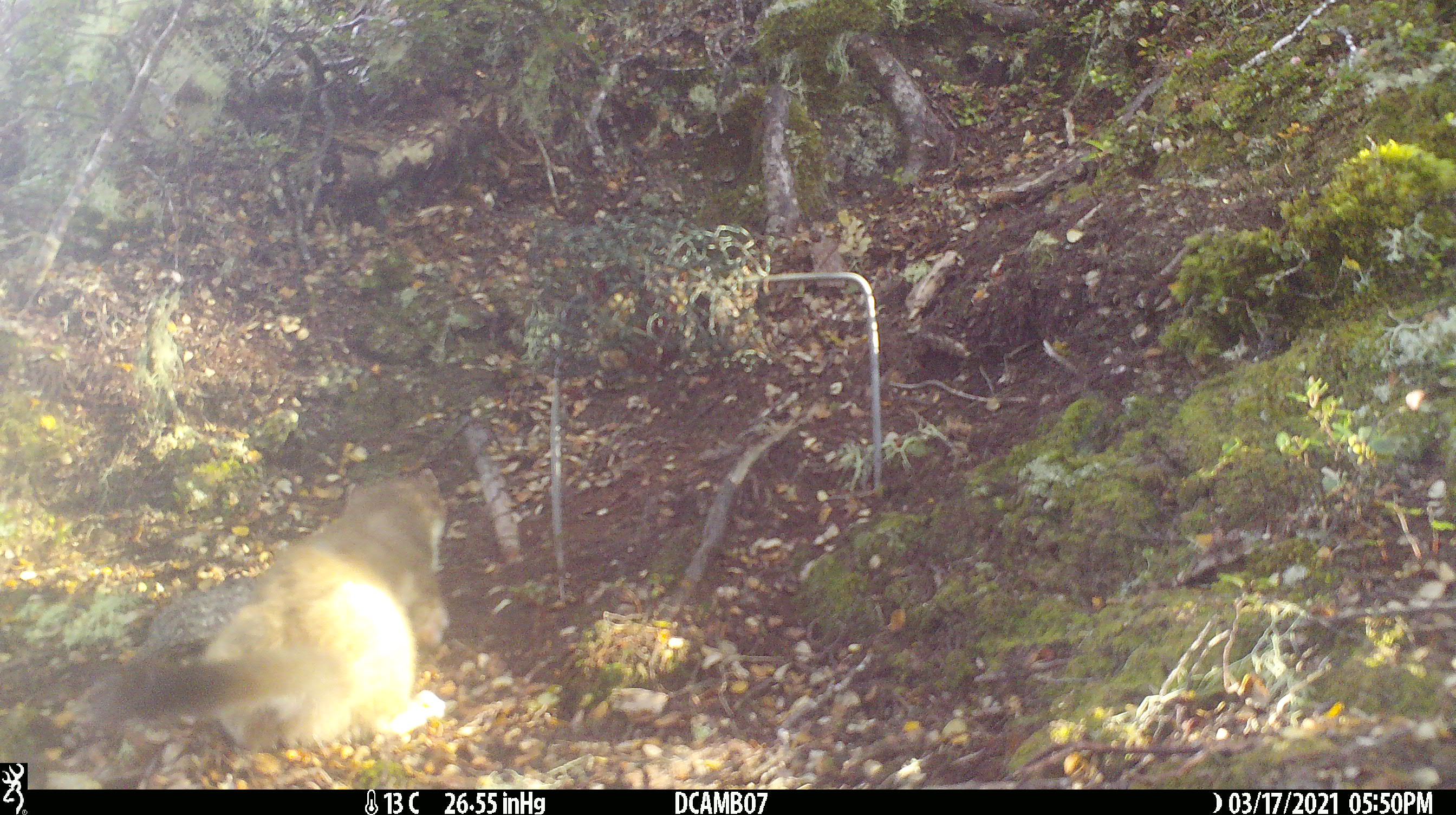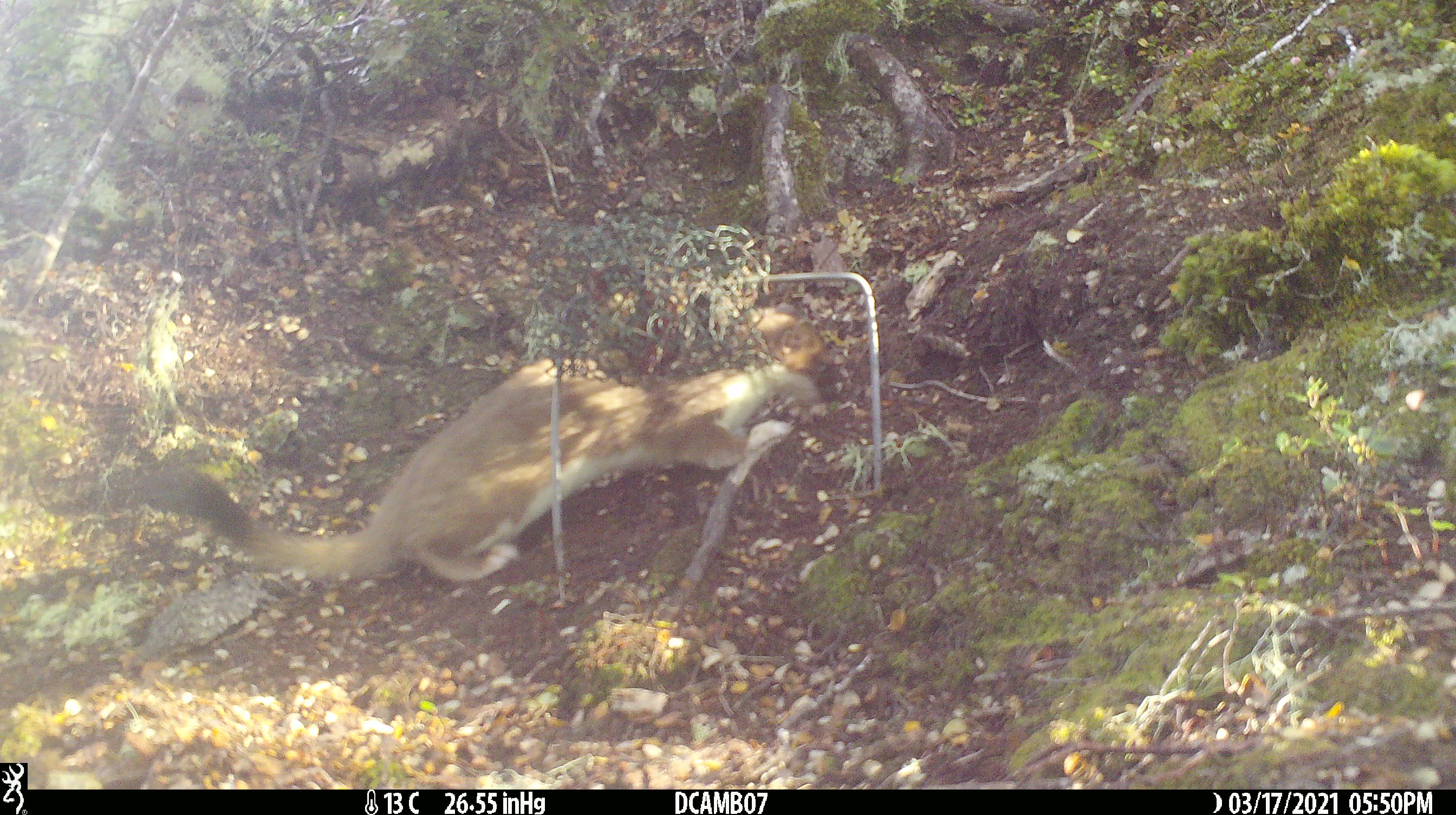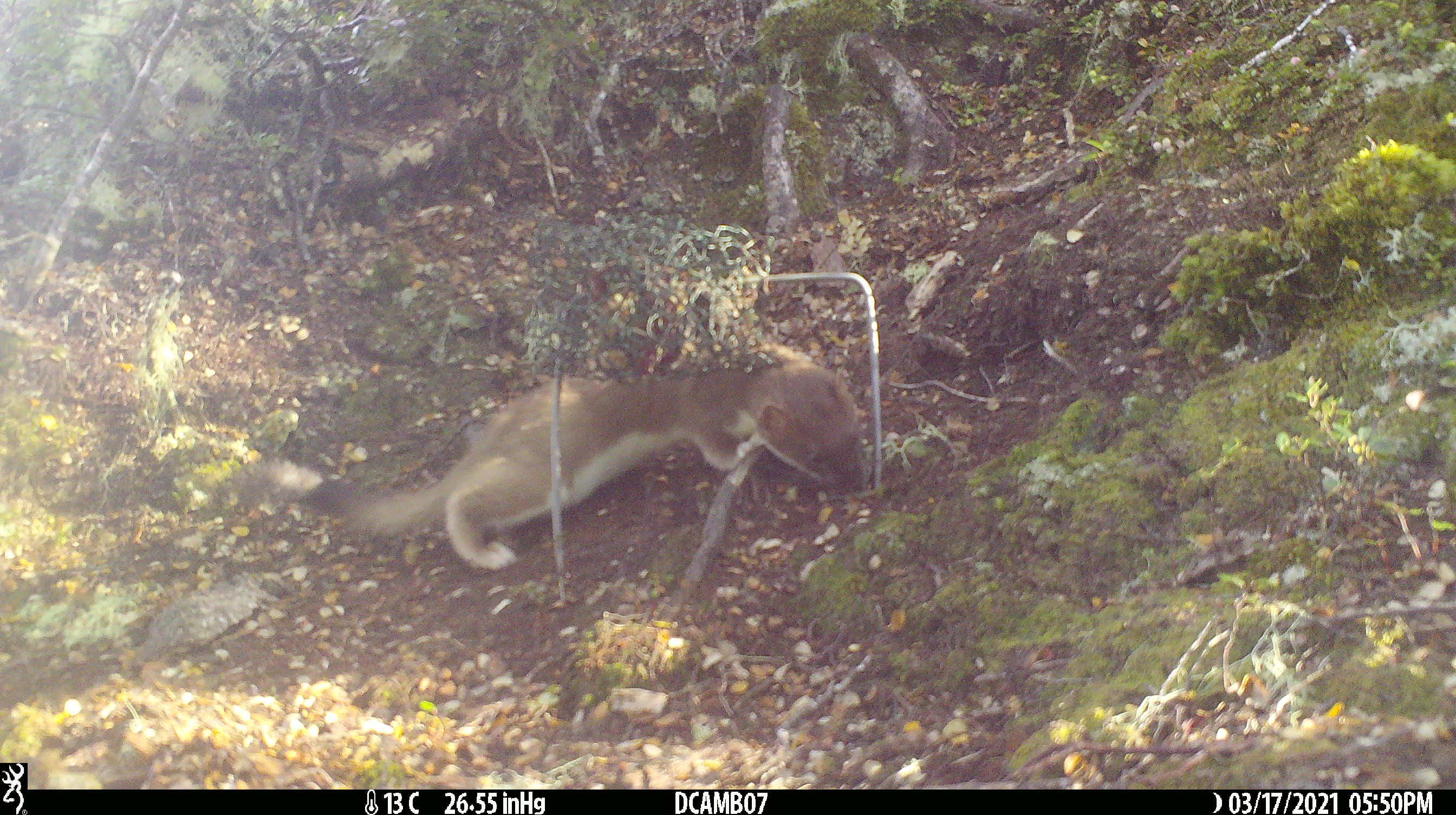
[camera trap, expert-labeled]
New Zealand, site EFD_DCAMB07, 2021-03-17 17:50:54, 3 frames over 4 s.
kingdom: Animalia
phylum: Chordata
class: Mammalia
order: Carnivora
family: Mustelidae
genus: Mustela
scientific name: Mustela erminea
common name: stoat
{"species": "stoat (Mustela erminea)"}